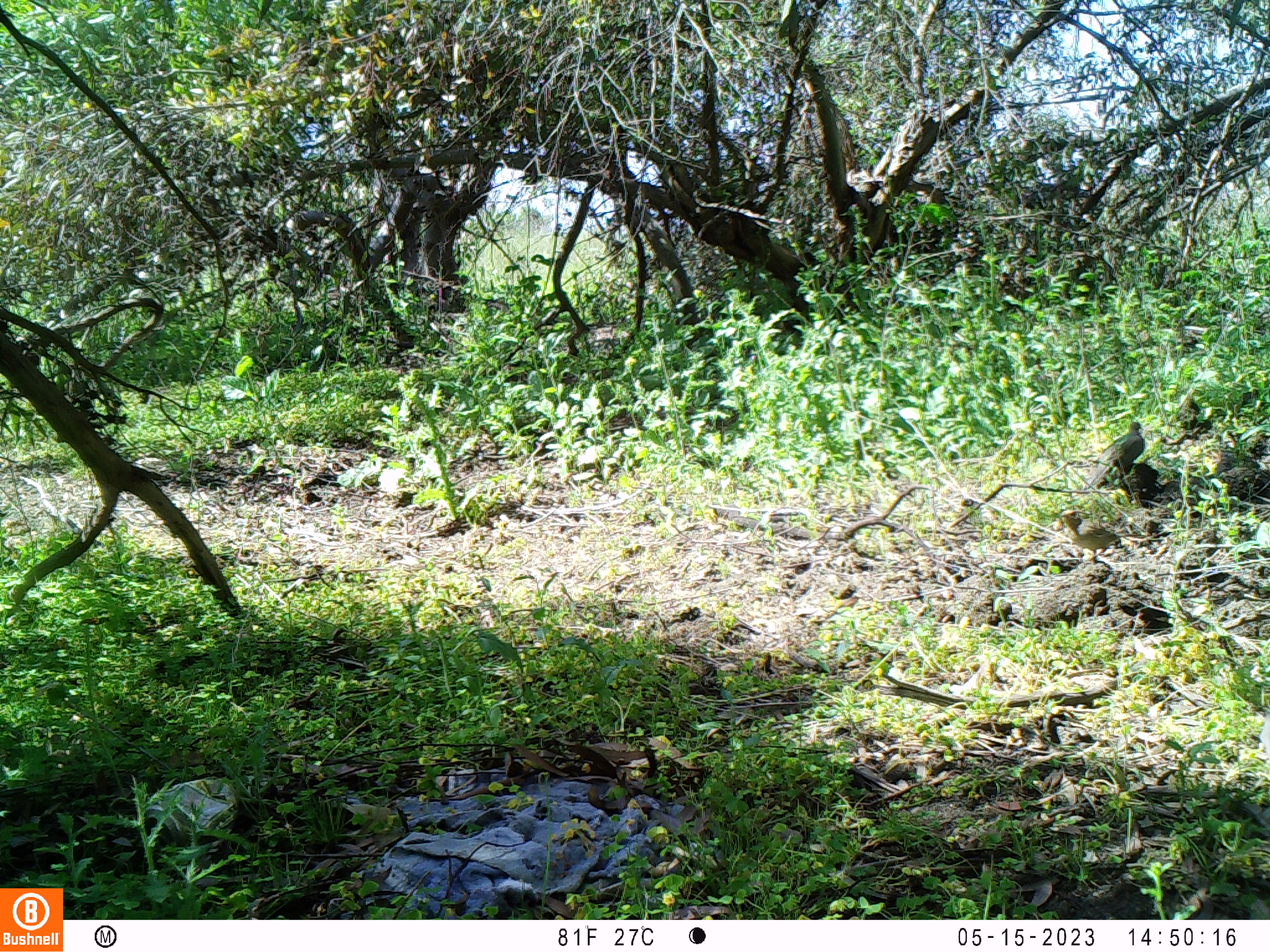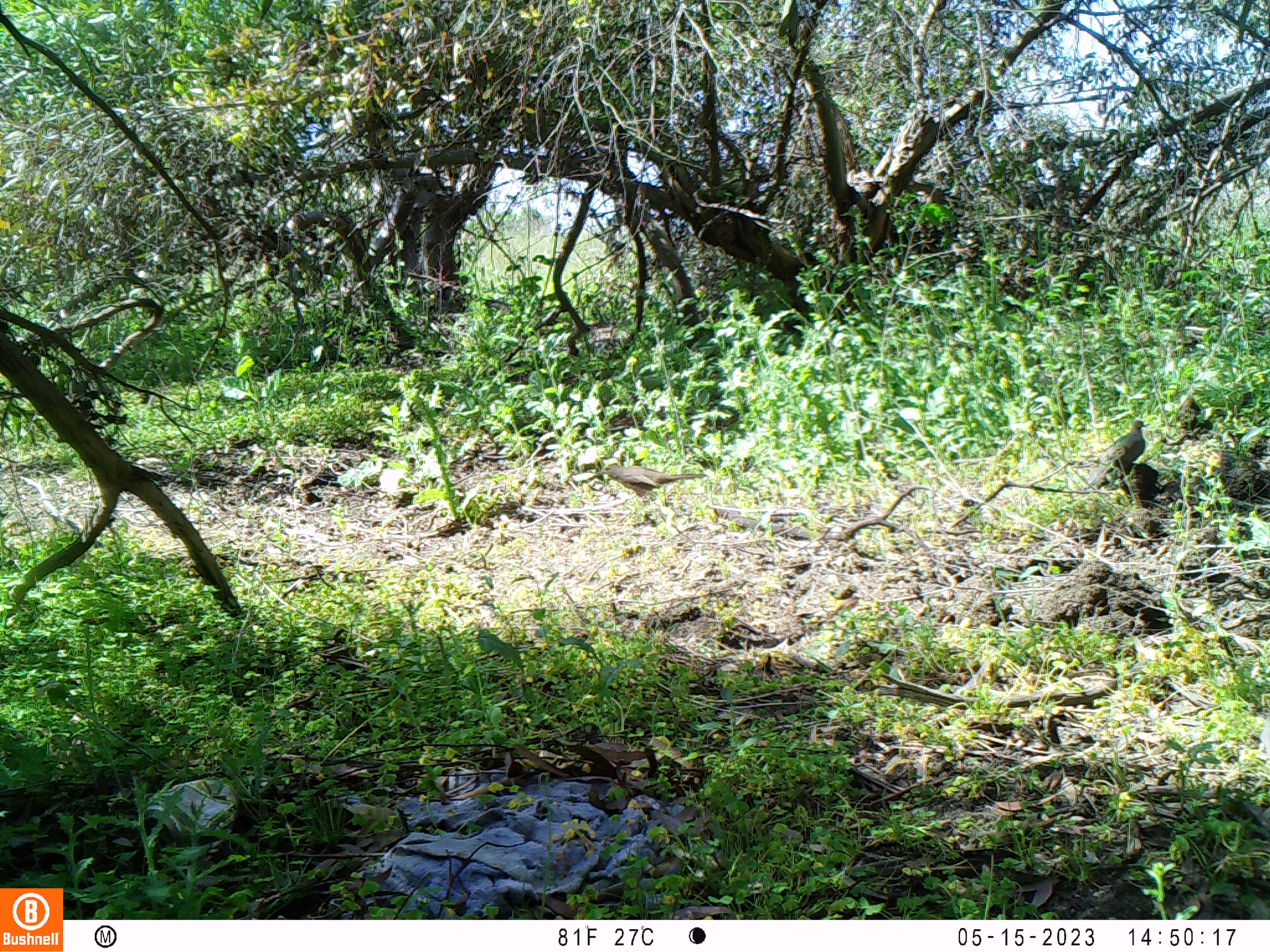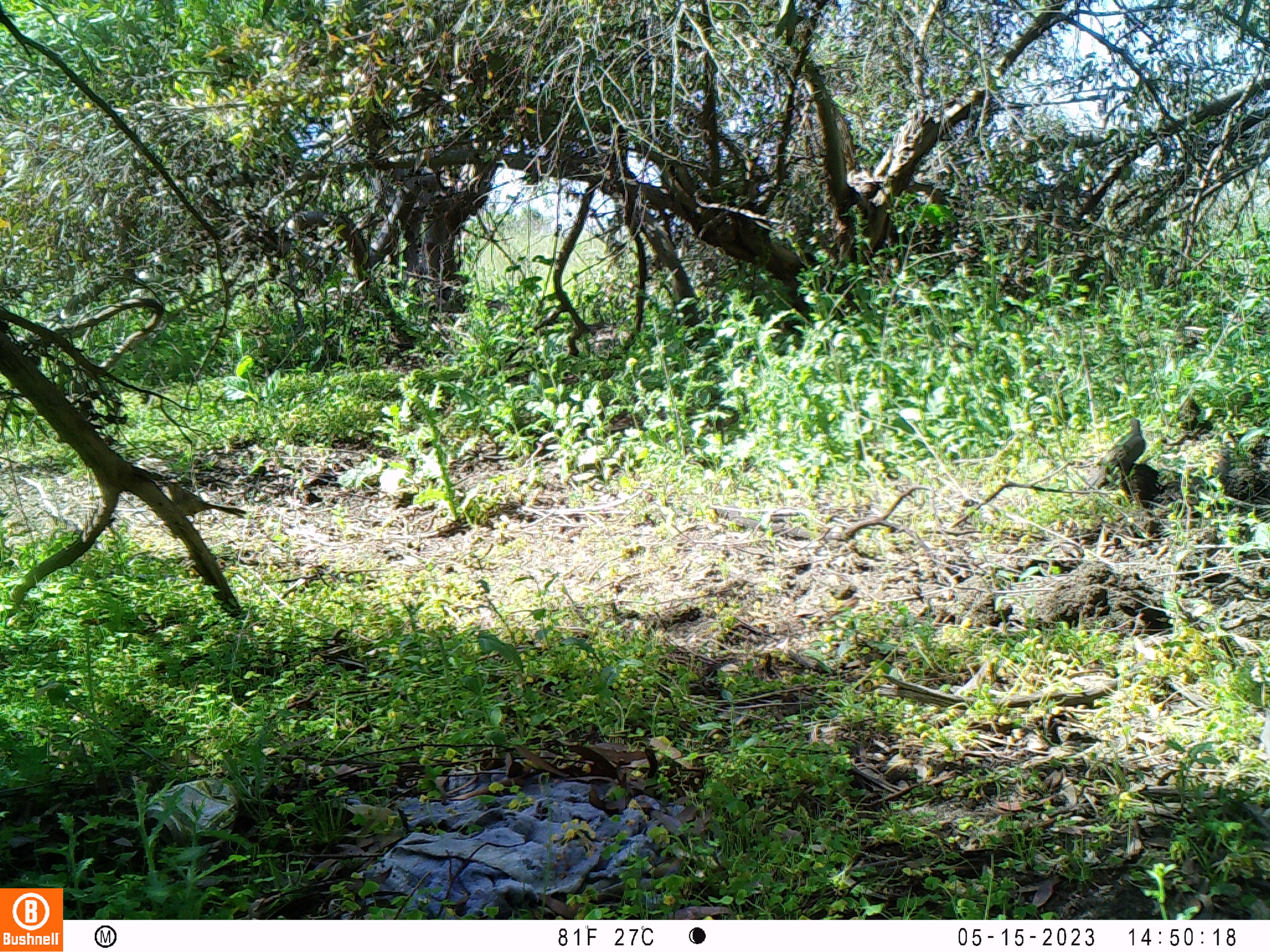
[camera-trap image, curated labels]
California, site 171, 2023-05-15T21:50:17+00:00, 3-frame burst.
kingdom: Animalia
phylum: Chordata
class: Aves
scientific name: Aves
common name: bird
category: unknown bird